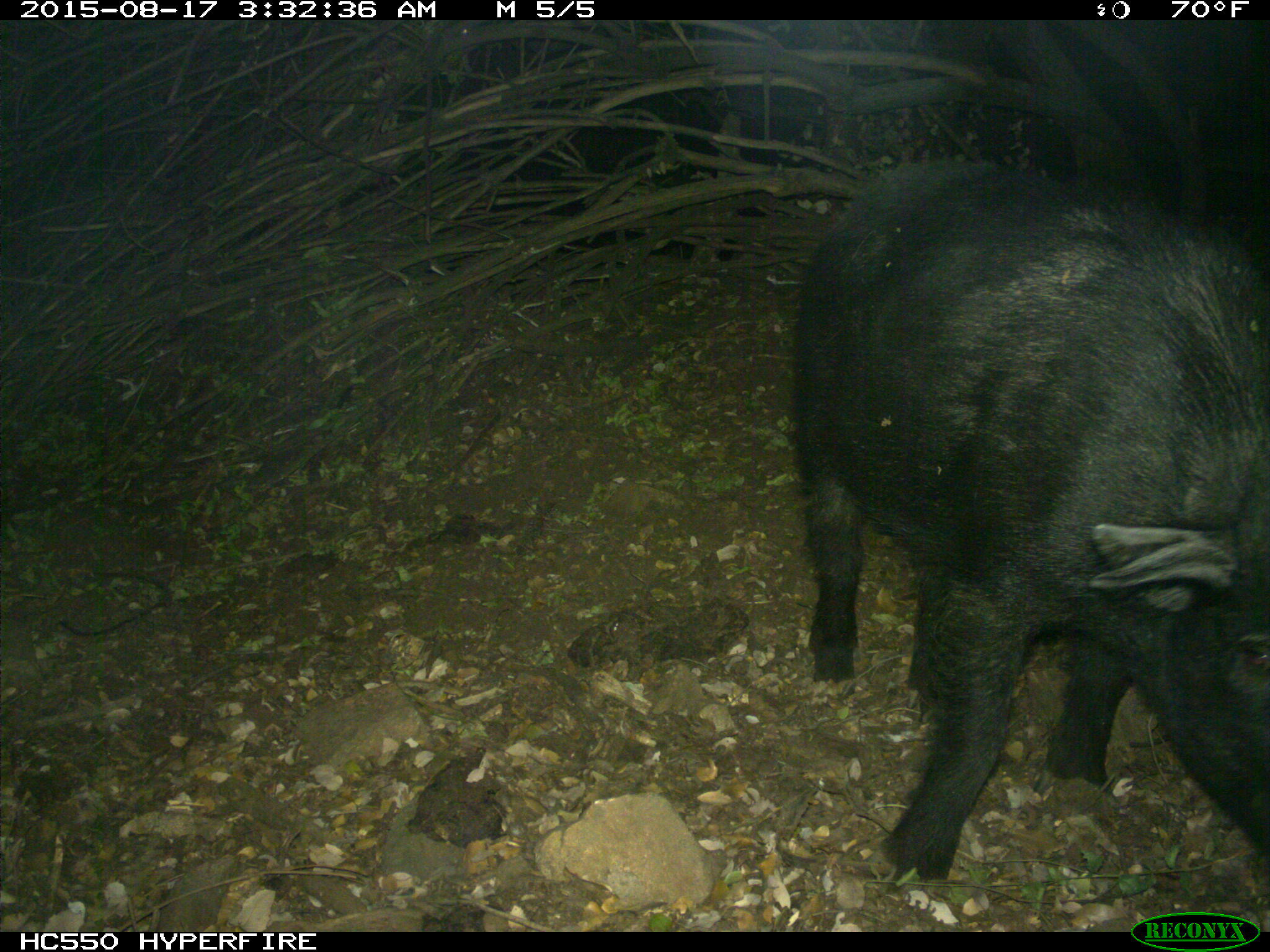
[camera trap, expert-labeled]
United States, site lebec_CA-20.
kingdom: Animalia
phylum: Chordata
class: Mammalia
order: Artiodactyla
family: Suidae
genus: Sus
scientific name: Sus scrofa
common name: wild boar